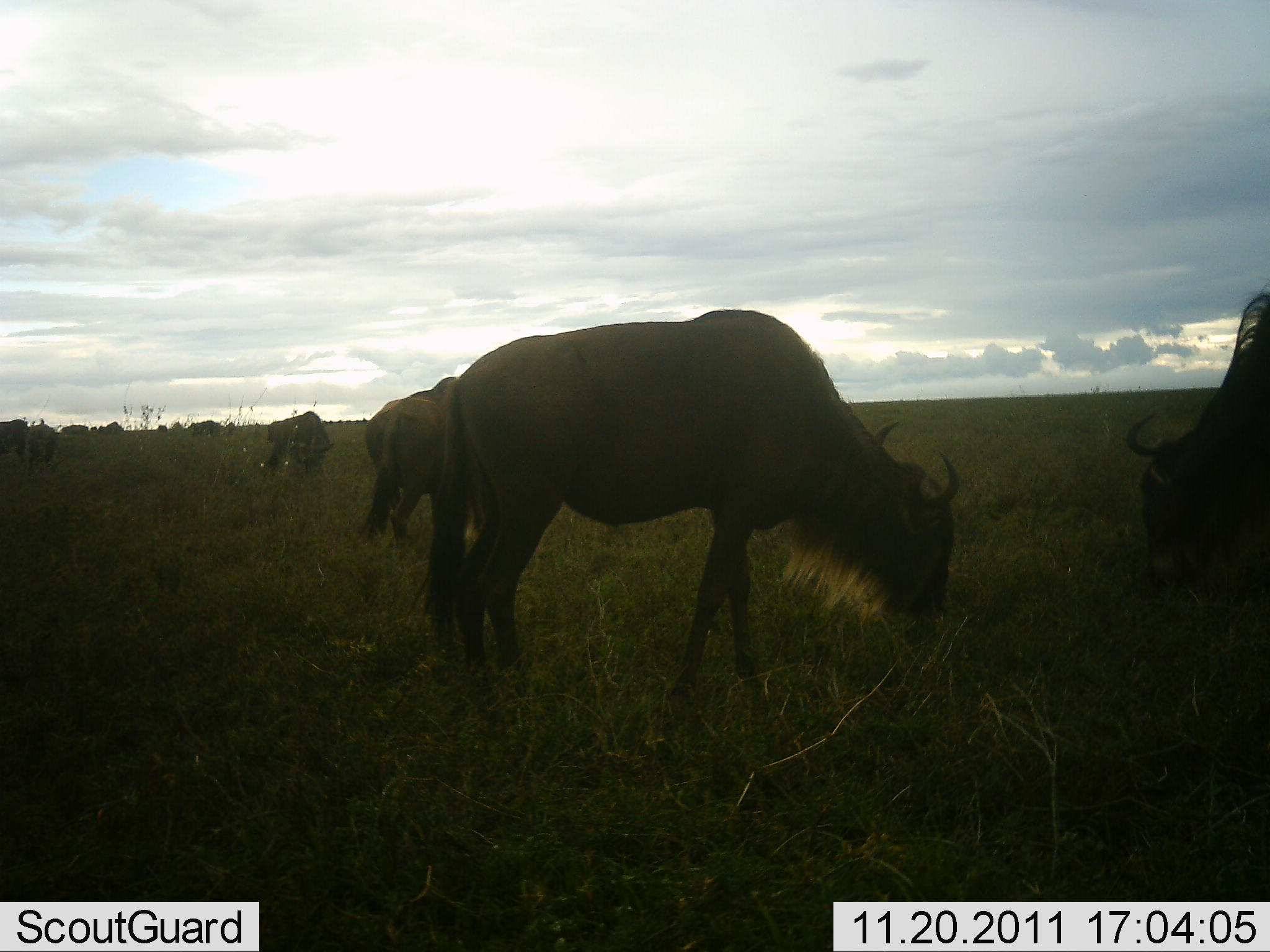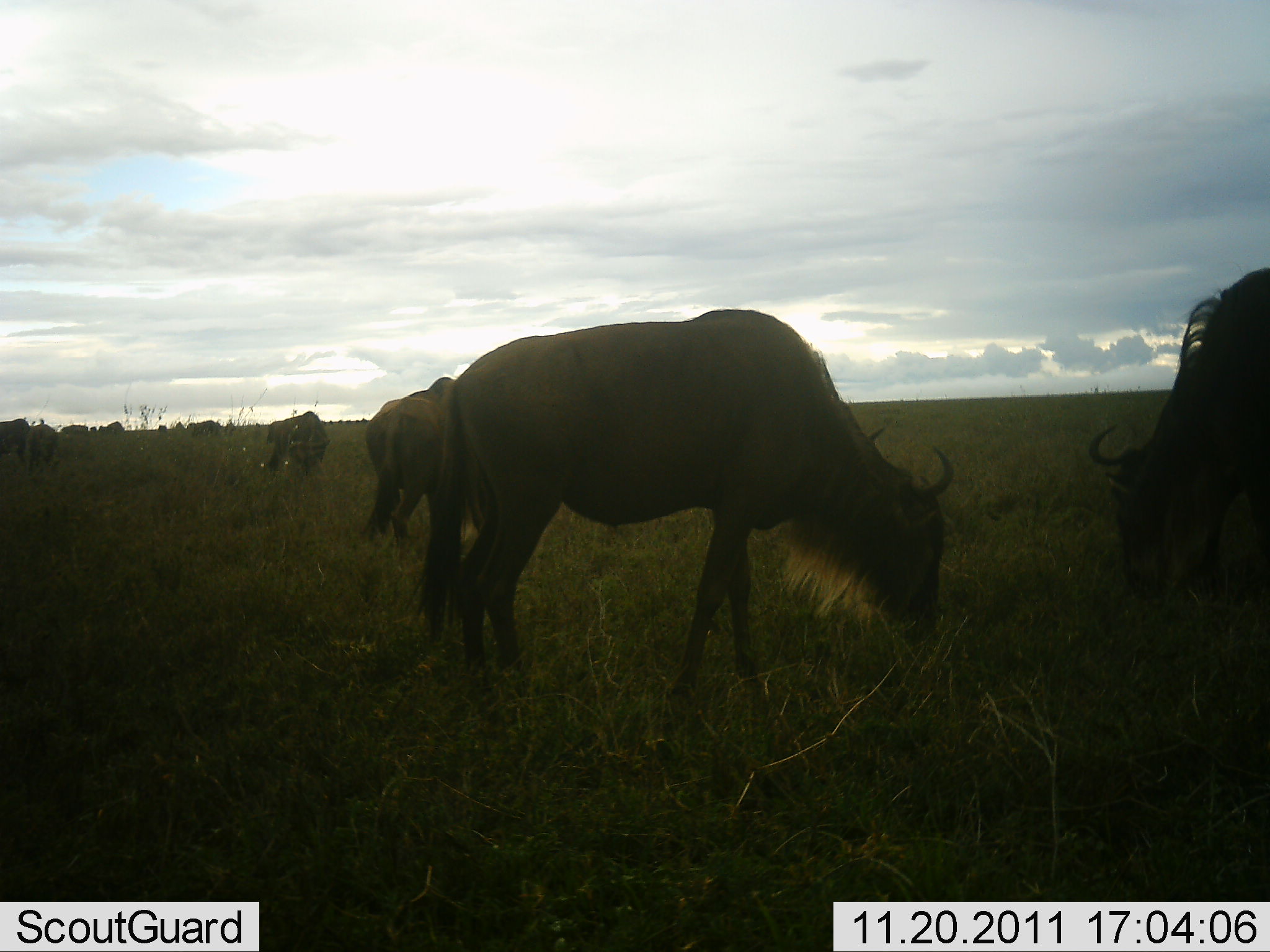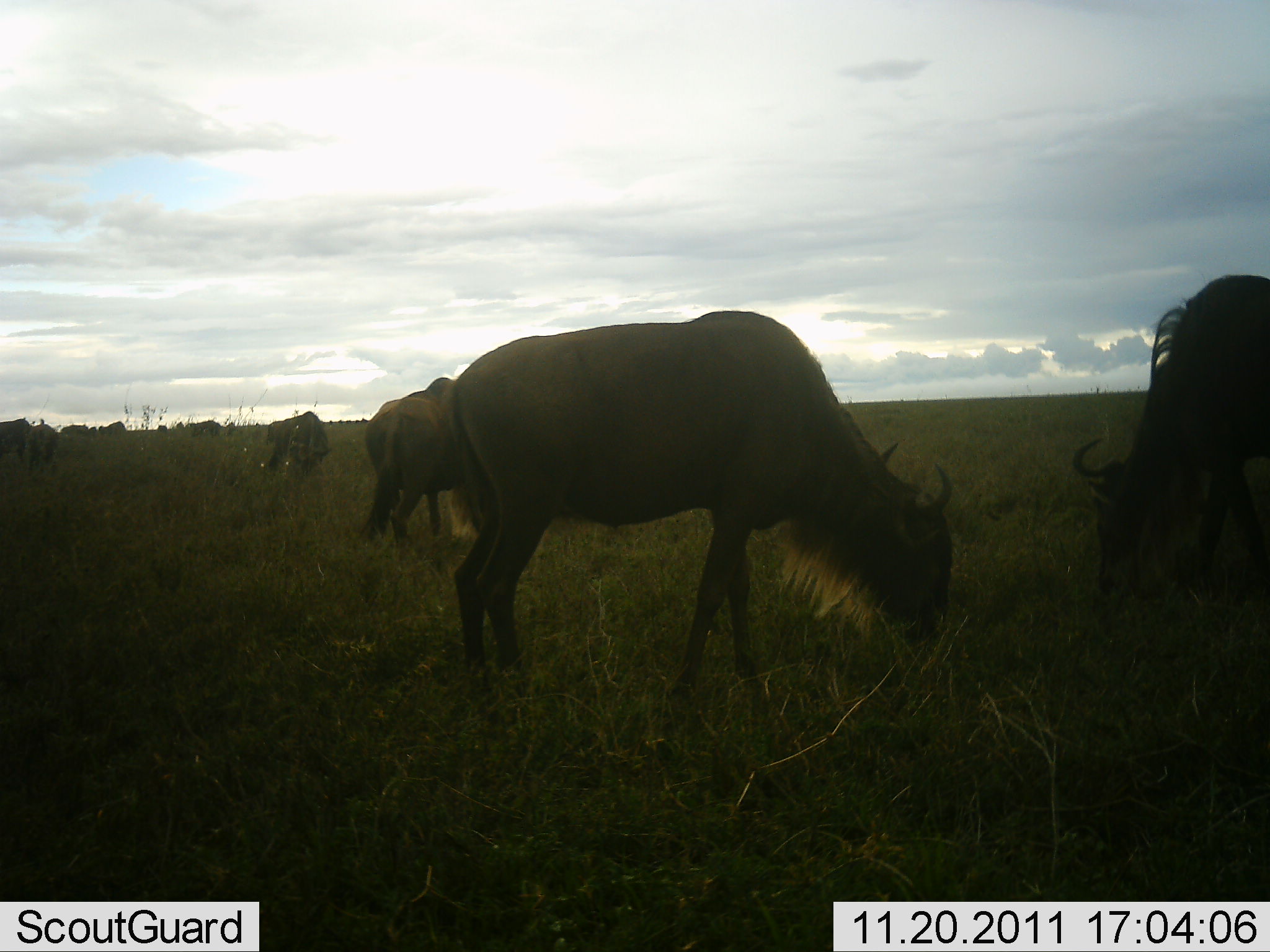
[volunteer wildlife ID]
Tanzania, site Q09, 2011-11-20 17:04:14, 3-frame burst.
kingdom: Animalia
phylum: Chordata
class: Mammalia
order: Artiodactyla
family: Bovidae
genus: Connochaetes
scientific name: Connochaetes taurinus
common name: blue wildebeest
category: wildebeest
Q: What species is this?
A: Wildebeest (blue wildebeest) (Connochaetes taurinus).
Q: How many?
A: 8.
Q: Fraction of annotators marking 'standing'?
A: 29%.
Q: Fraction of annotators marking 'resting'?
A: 7%.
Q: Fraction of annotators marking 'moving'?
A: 0%.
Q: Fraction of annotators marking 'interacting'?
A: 0%.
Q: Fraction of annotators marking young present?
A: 0%.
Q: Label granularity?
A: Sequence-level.